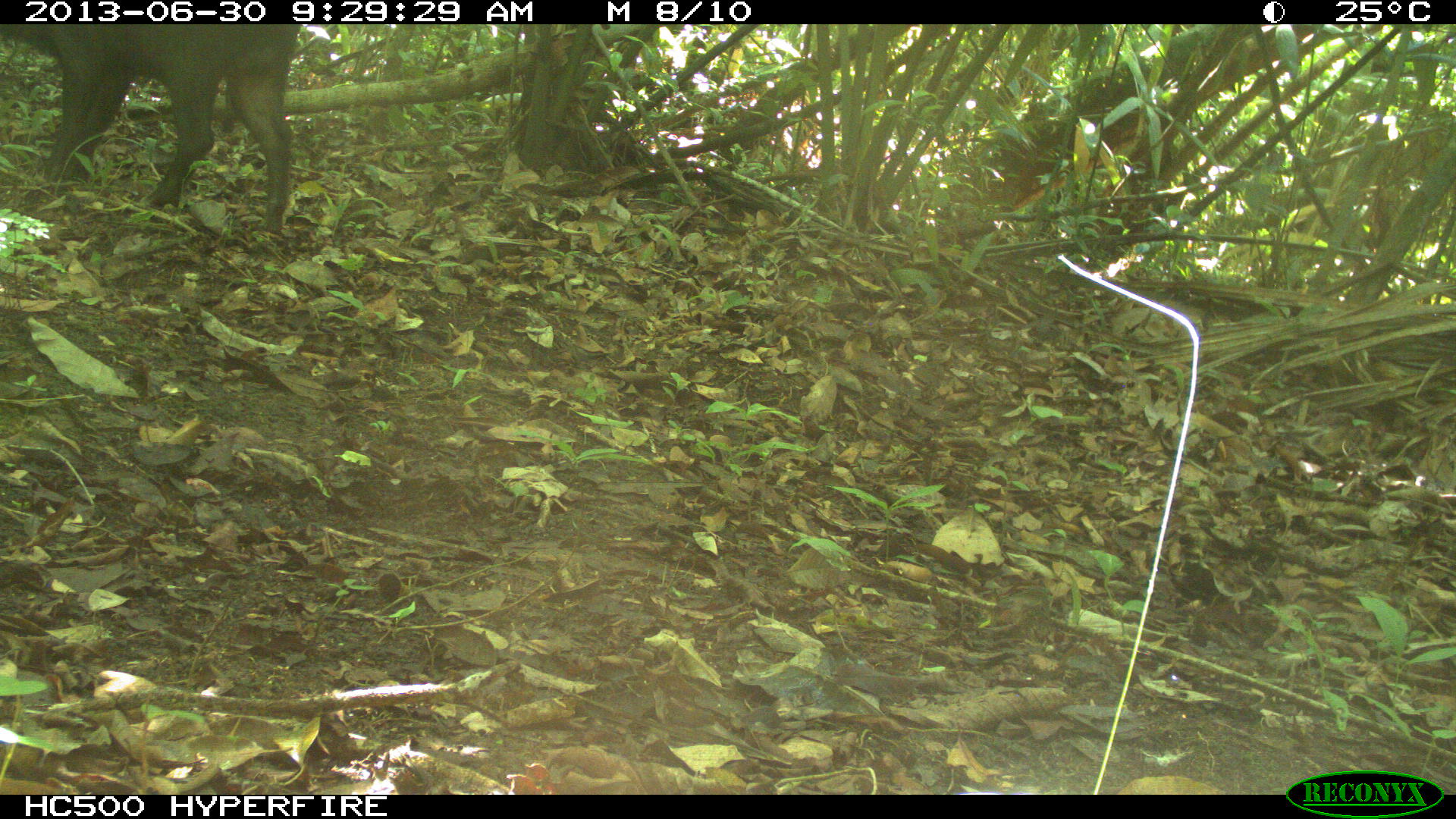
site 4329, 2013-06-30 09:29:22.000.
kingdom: Animalia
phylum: Chordata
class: Mammalia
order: Artiodactyla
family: Tayassuidae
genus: Tayassu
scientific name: Tayassu pecari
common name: white-lipped peccary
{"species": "Tayassu pecari (white-lipped peccary)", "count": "5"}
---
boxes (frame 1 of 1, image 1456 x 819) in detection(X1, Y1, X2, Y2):
tayassu pecari: detection(0, 24, 301, 239)